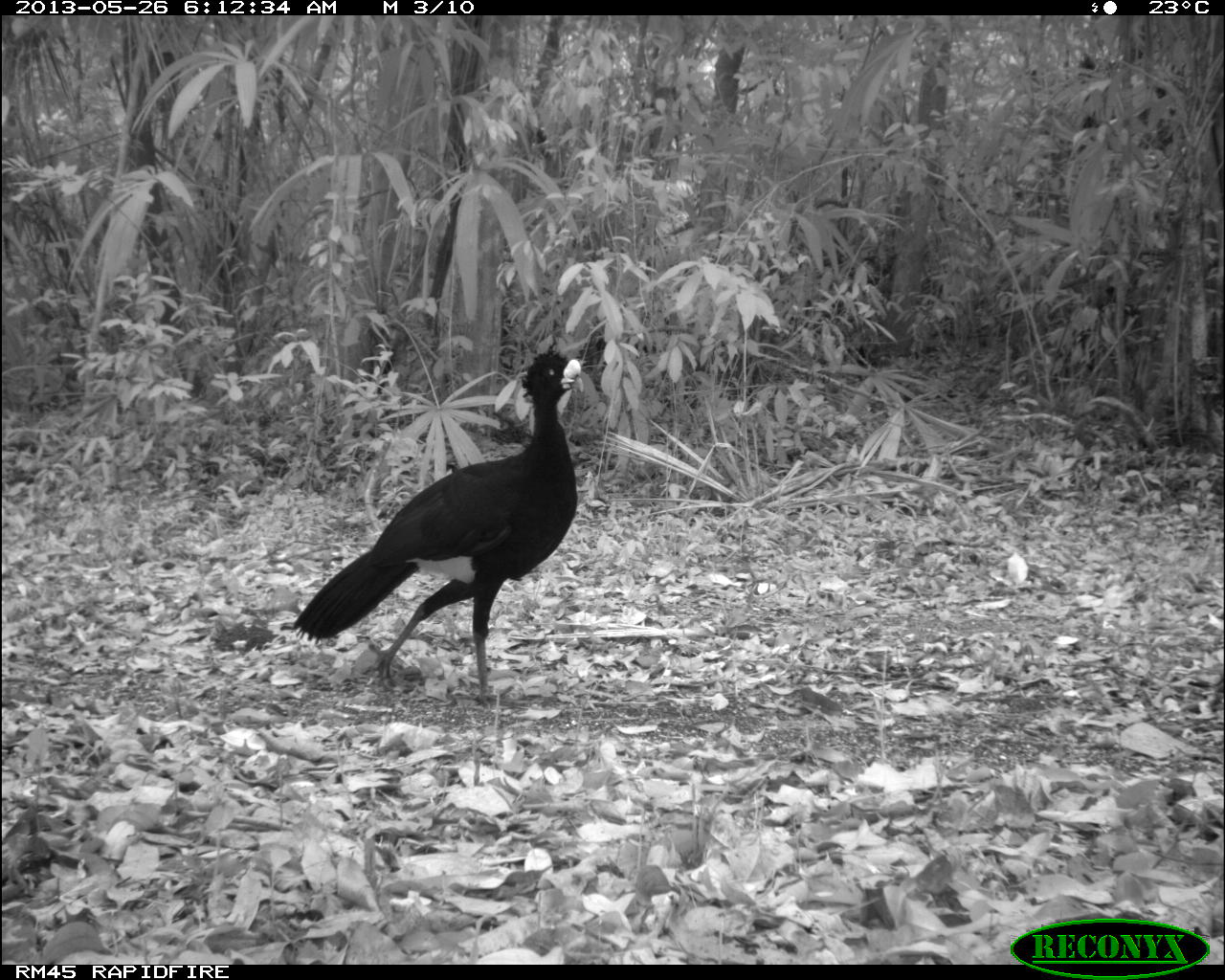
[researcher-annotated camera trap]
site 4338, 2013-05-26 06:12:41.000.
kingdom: Animalia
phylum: Chordata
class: Aves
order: Galliformes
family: Cracidae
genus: Crax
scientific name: Crax rubra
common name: great curassow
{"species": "Crax rubra (great curassow)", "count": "1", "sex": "male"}